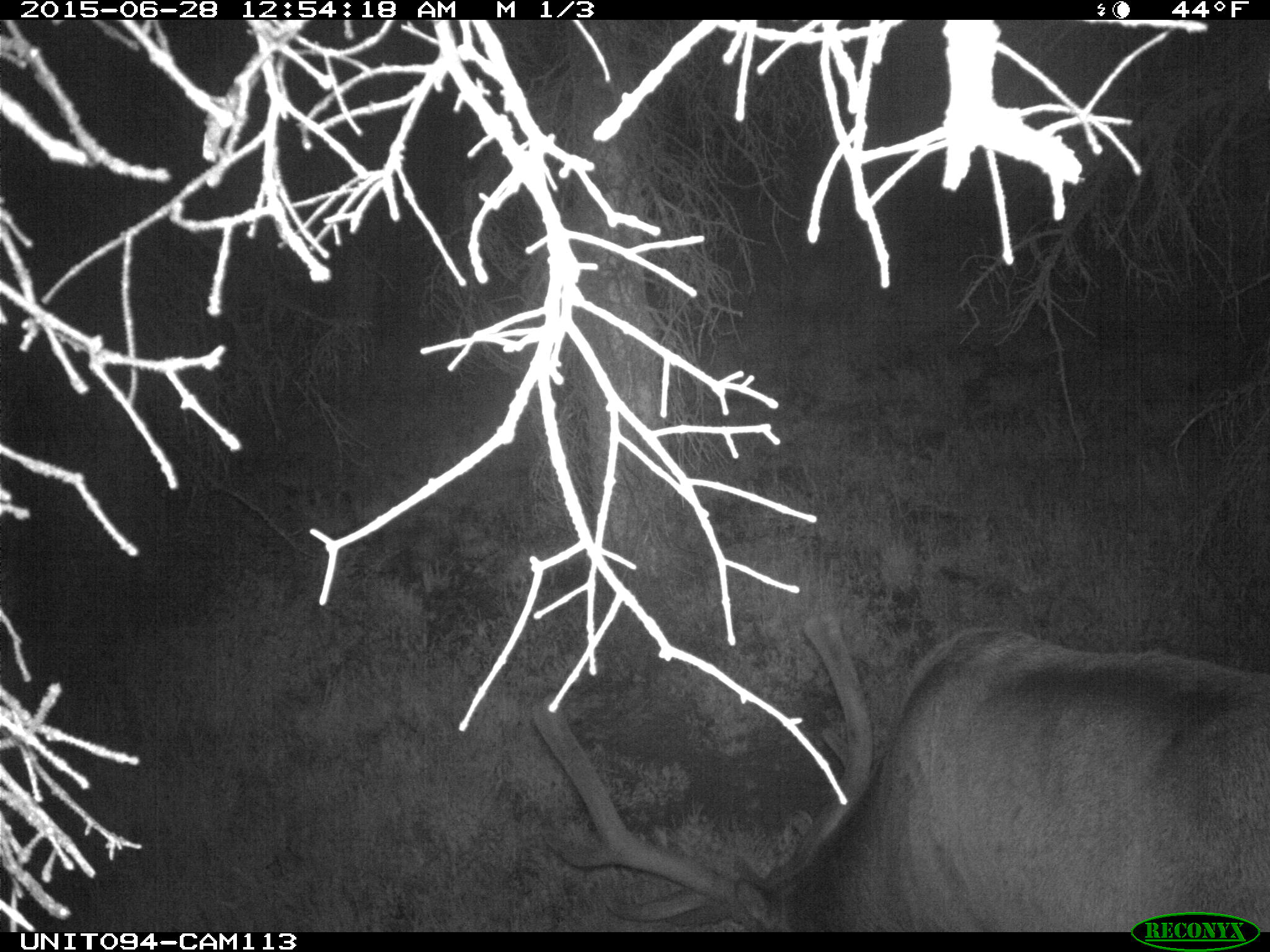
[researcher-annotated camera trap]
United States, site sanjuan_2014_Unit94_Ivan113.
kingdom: Animalia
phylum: Chordata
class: Mammalia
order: Artiodactyla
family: Cervidae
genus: Cervus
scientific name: Cervus elaphus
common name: red deer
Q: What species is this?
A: Cervus elaphus (red deer).